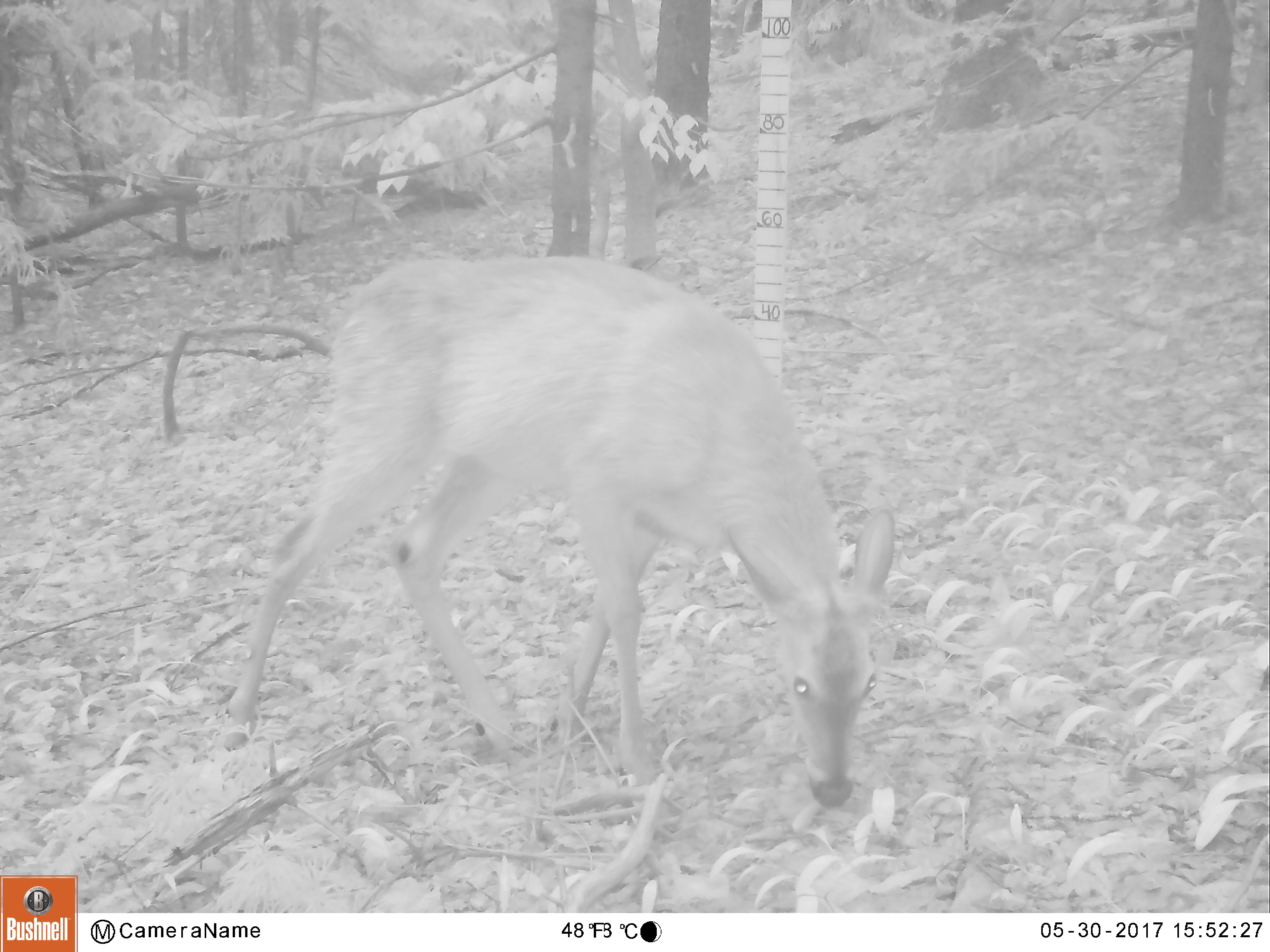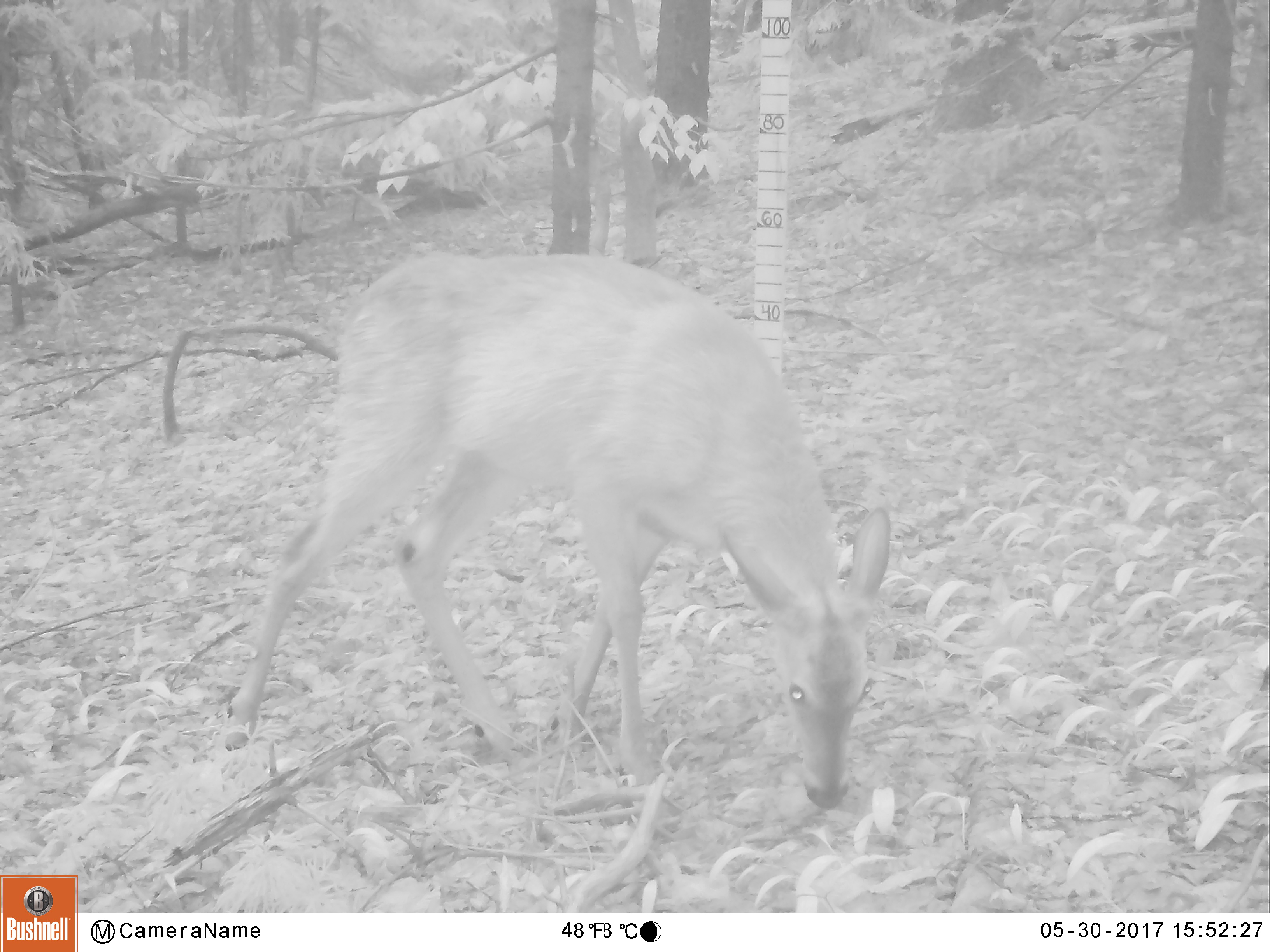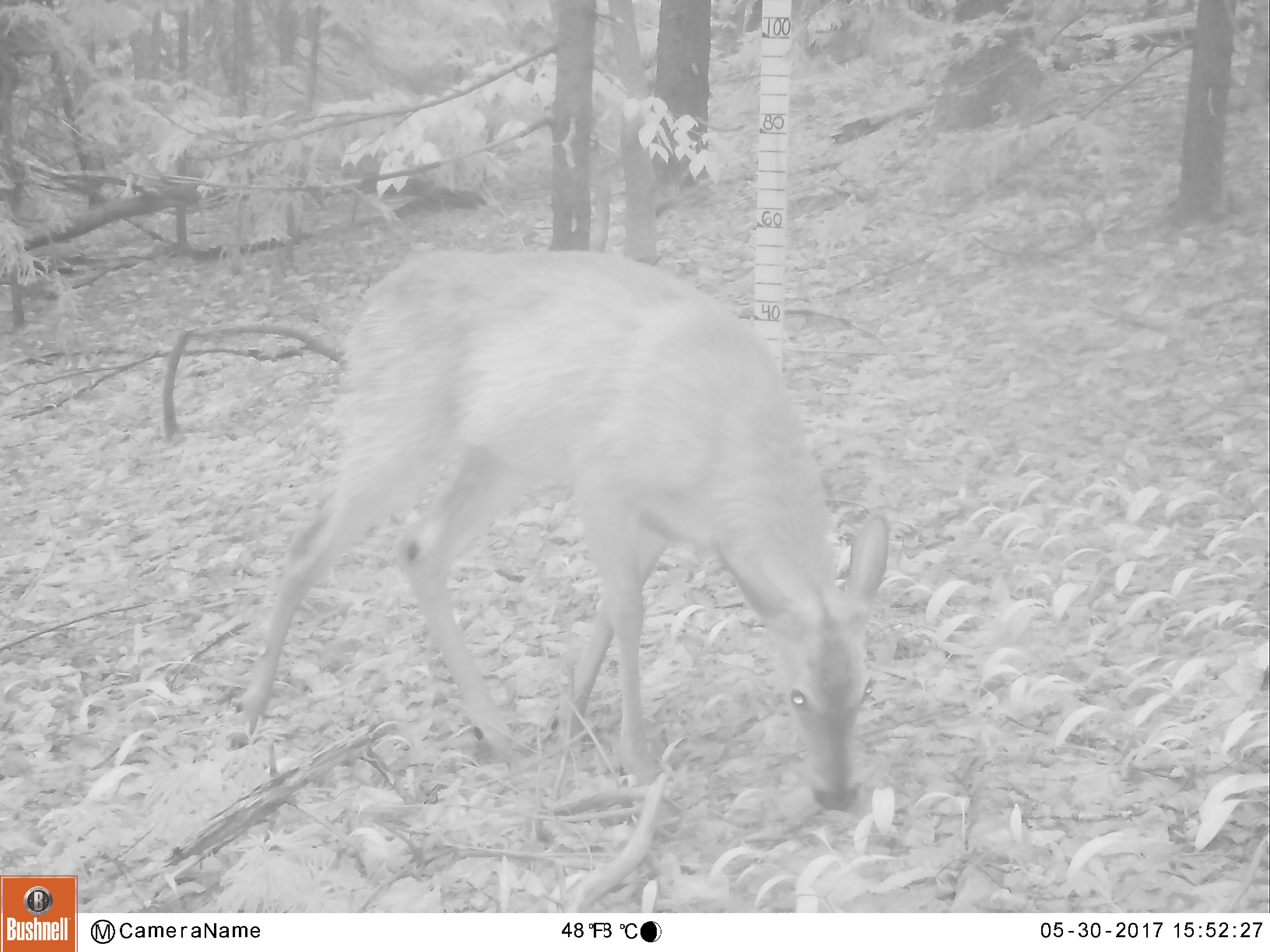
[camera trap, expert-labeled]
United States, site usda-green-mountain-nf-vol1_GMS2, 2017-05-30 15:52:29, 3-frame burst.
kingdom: Animalia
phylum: Chordata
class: Mammalia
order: Artiodactyla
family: Cervidae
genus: Odocoileus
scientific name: Odocoileus virginianus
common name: white-tailed deer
White-tailed deer (Odocoileus virginianus).